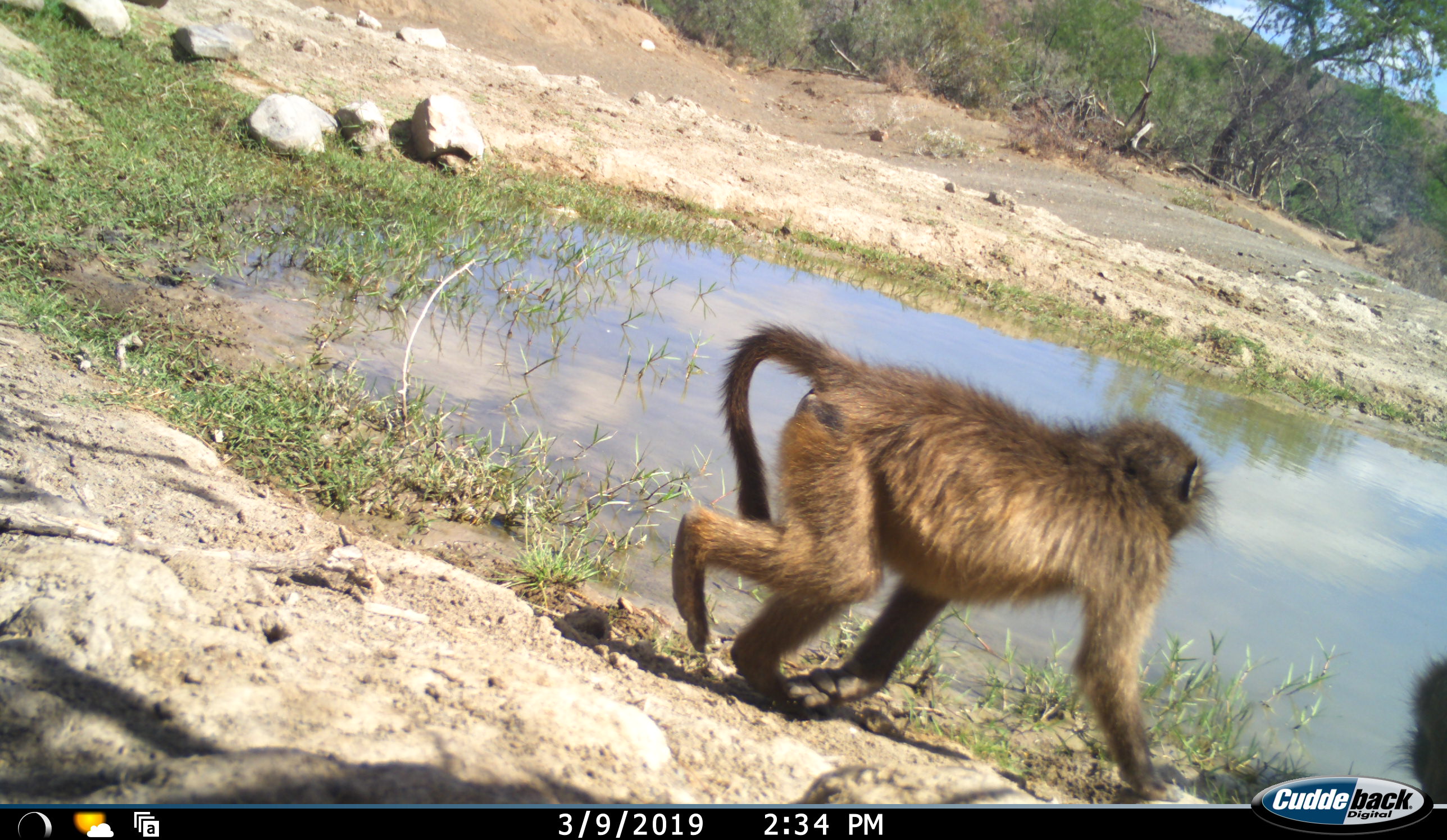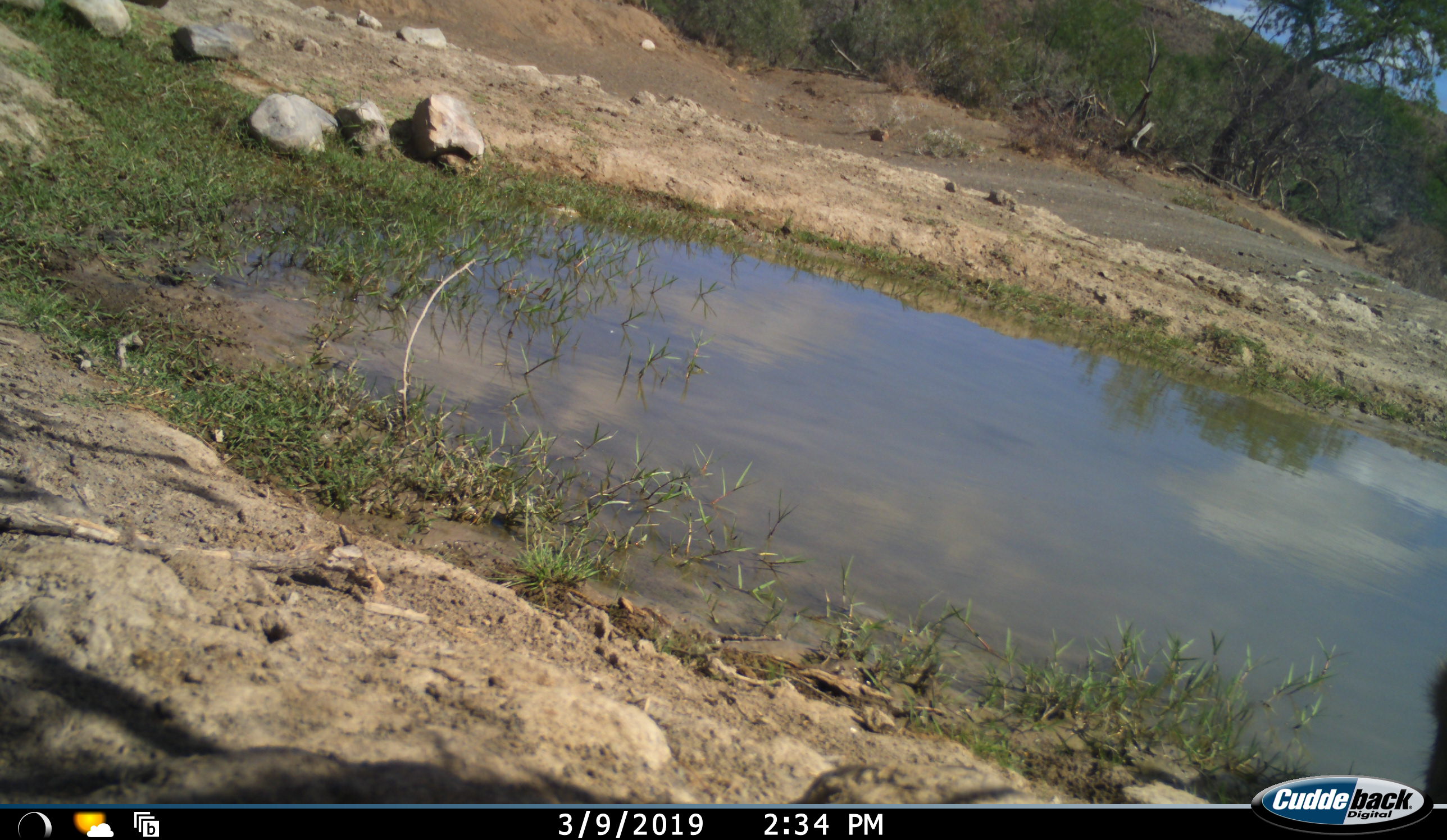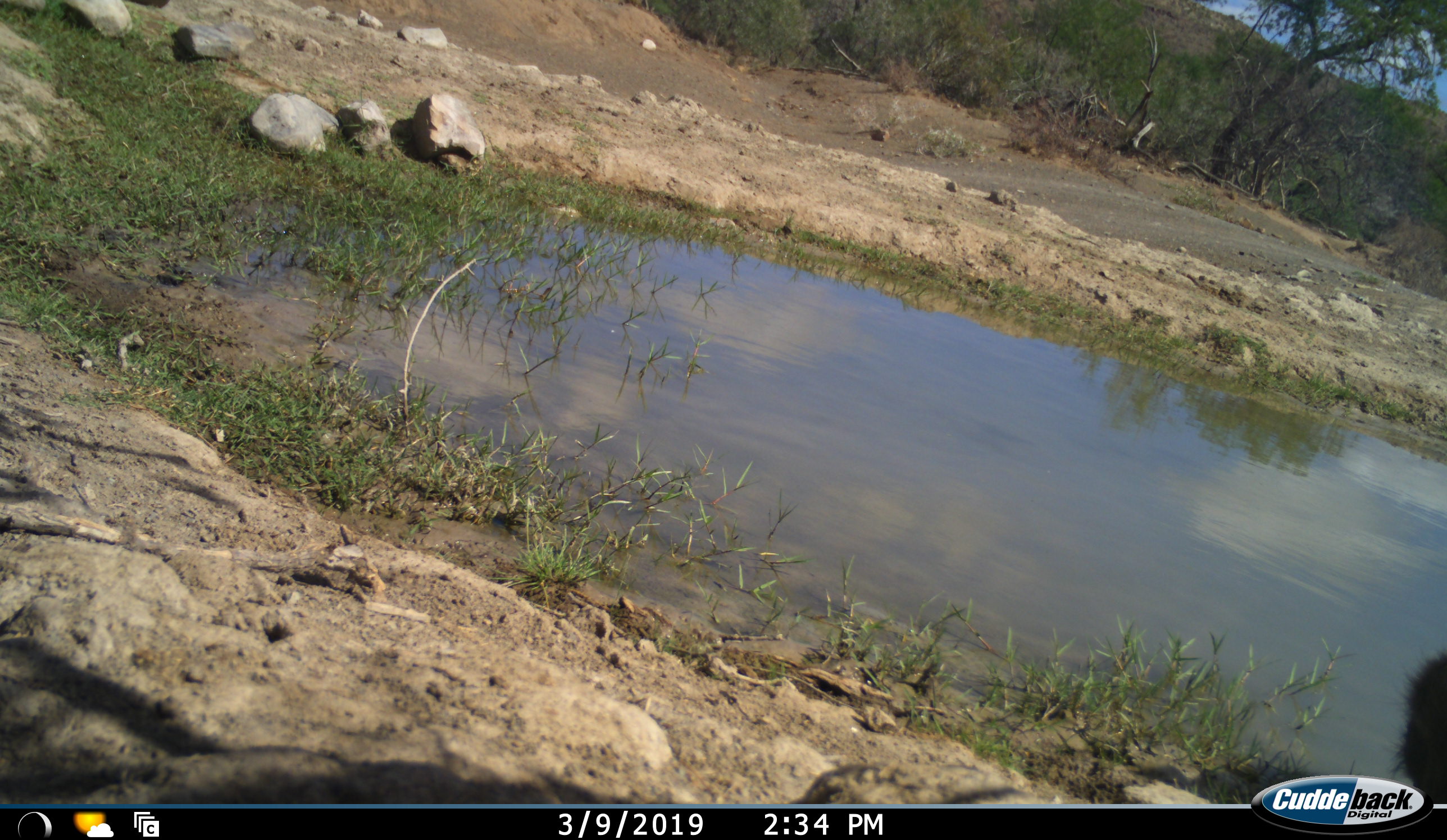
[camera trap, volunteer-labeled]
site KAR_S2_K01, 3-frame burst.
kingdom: Animalia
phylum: Chordata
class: Mammalia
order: Primates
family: Cercopithecidae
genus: Papio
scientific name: Papio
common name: baboon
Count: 2.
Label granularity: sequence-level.